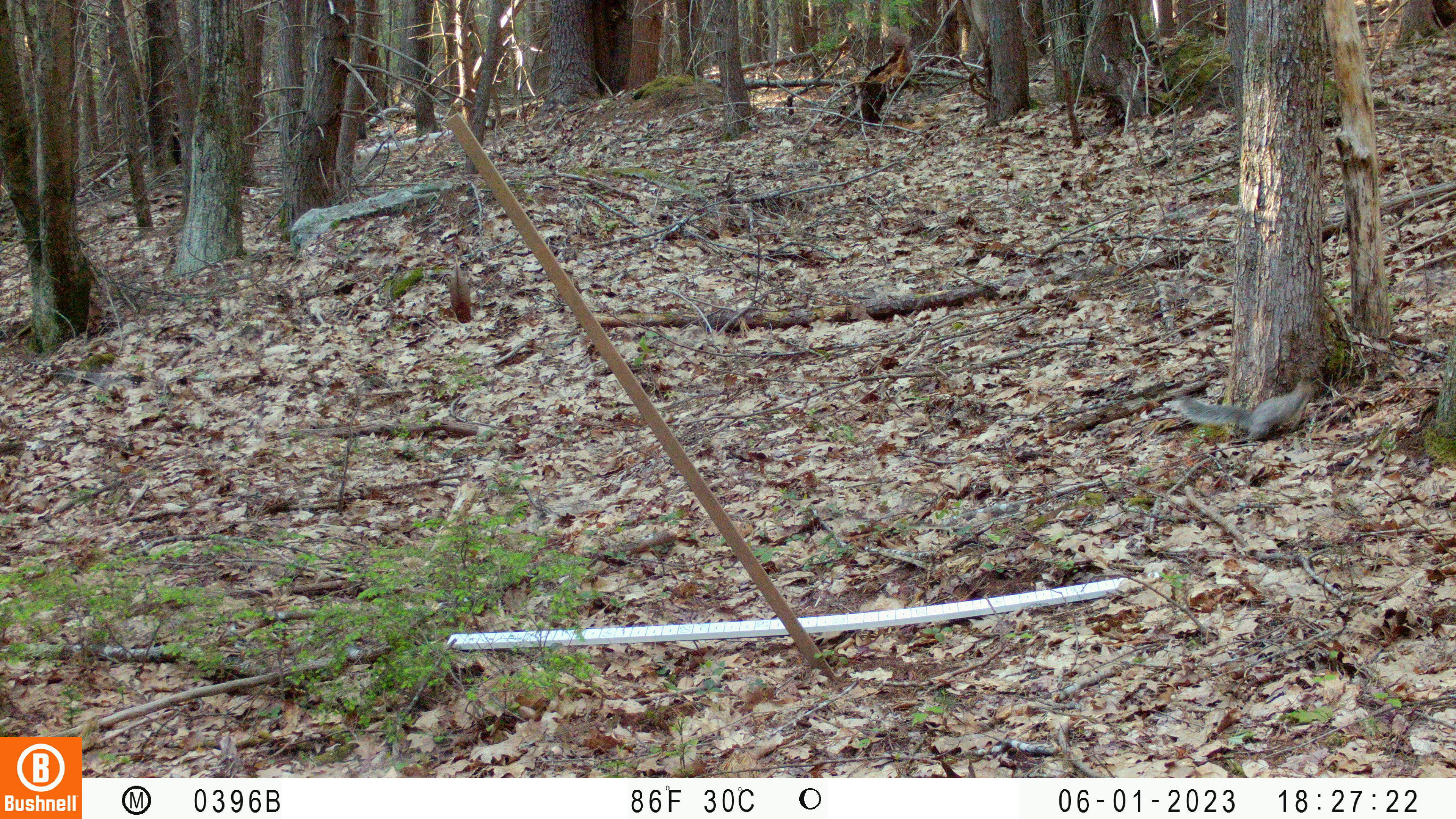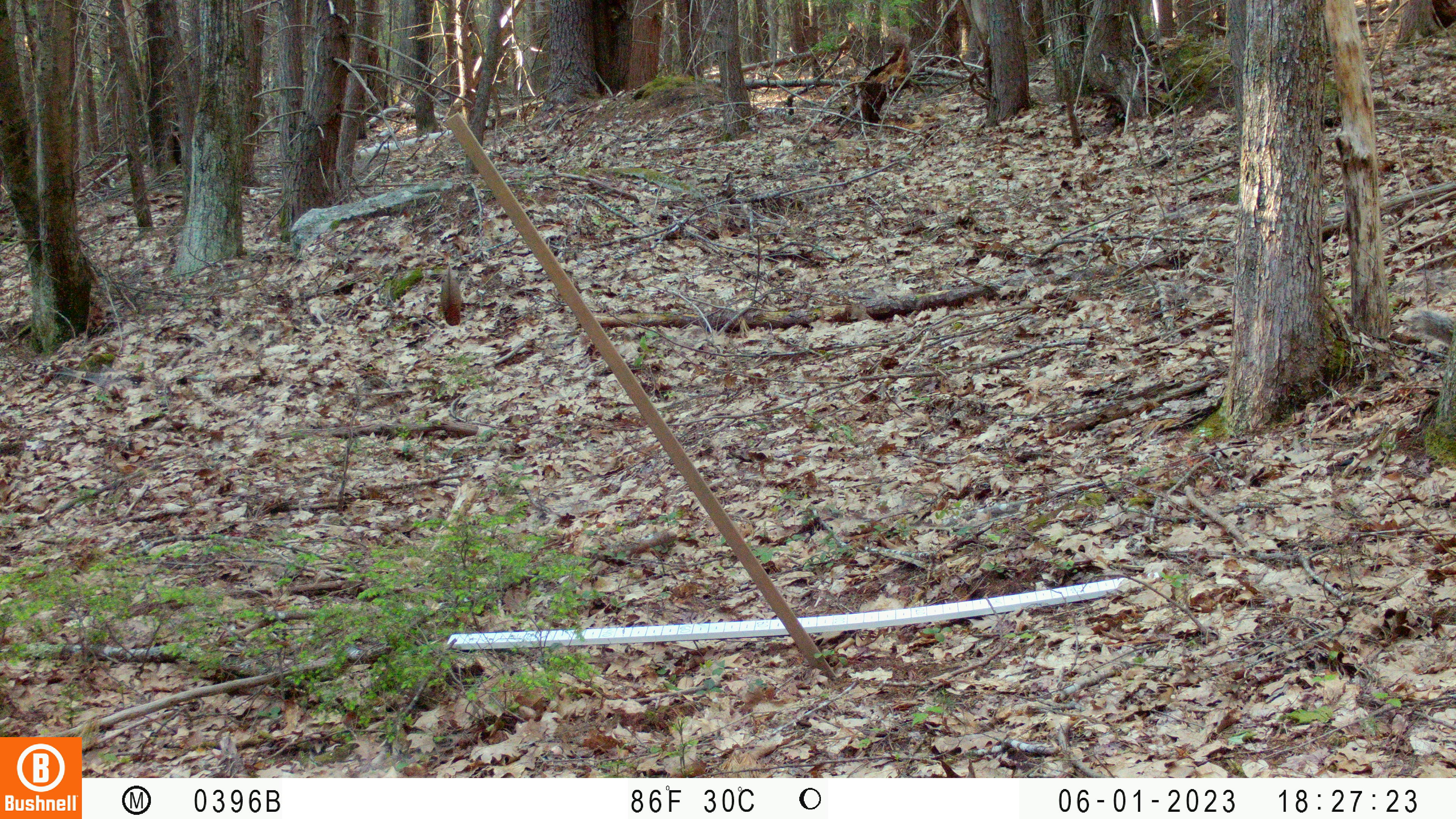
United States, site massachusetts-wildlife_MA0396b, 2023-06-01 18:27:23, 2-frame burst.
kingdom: Animalia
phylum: Chordata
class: Mammalia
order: Rodentia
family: Sciuridae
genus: Sciurus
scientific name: Sciurus carolinensis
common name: gray squirrel